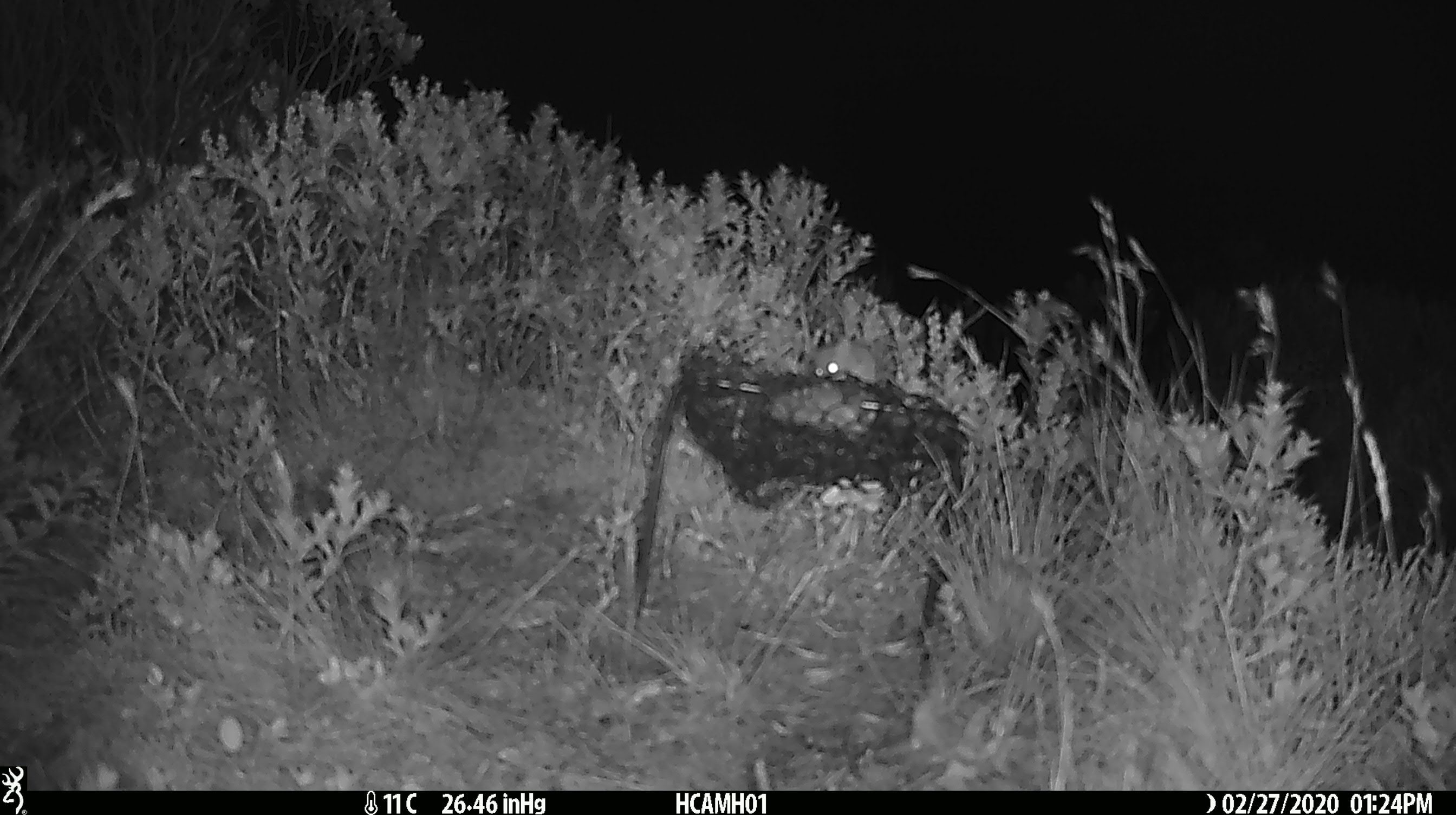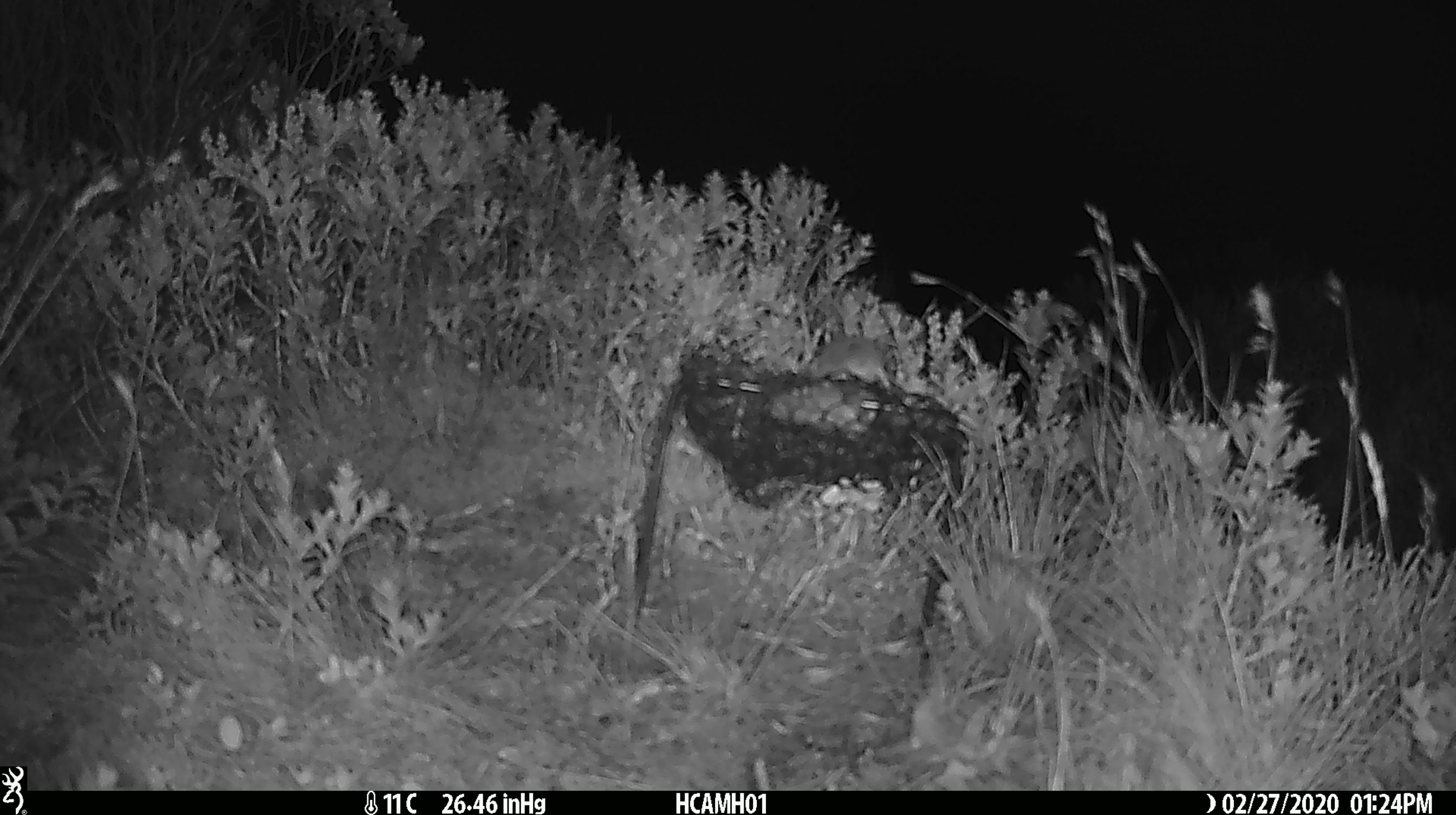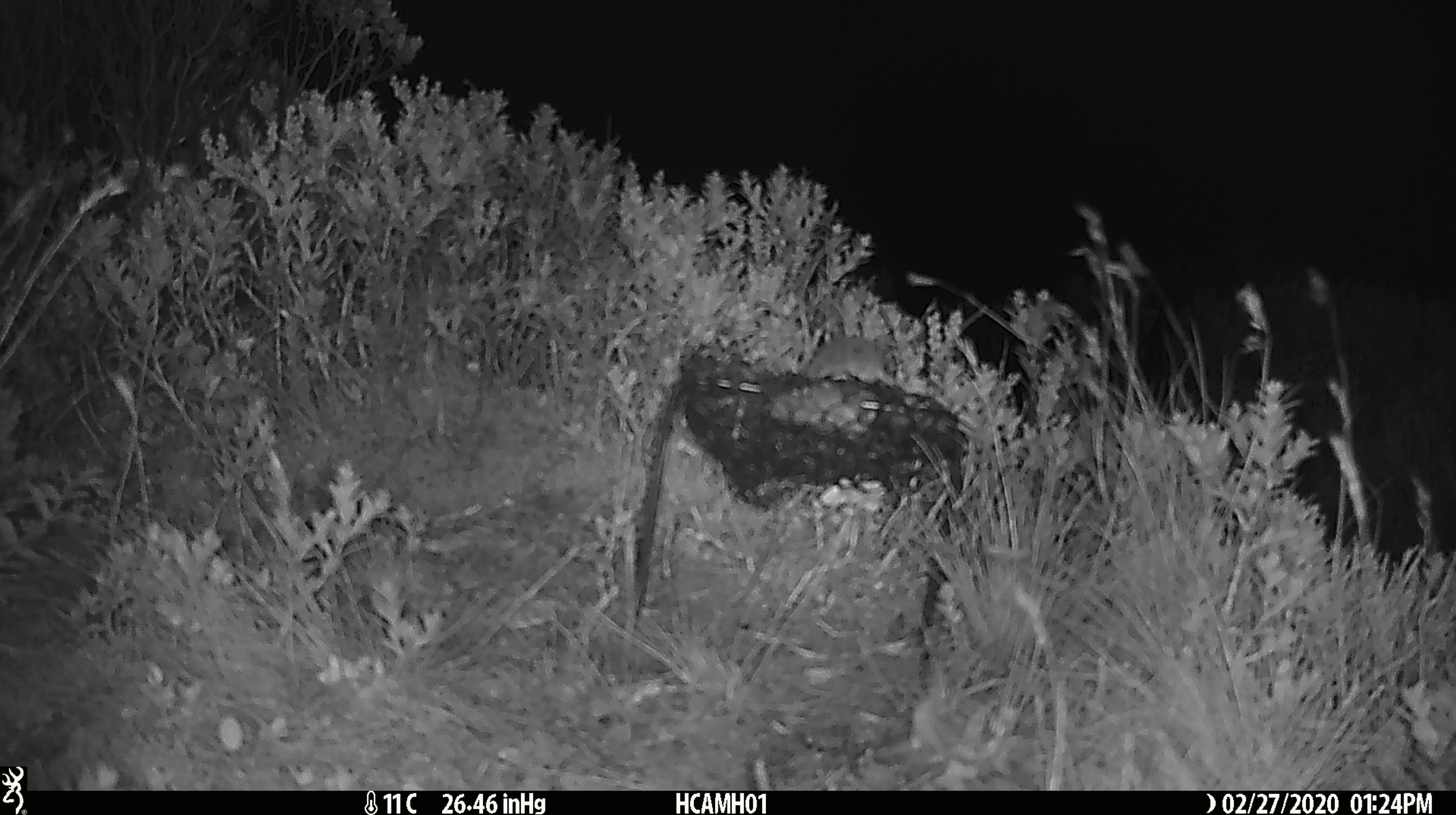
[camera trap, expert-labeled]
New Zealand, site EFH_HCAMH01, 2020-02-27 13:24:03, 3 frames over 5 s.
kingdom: Animalia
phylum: Chordata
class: Mammalia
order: Rodentia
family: Muridae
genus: Mus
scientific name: Mus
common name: mouse